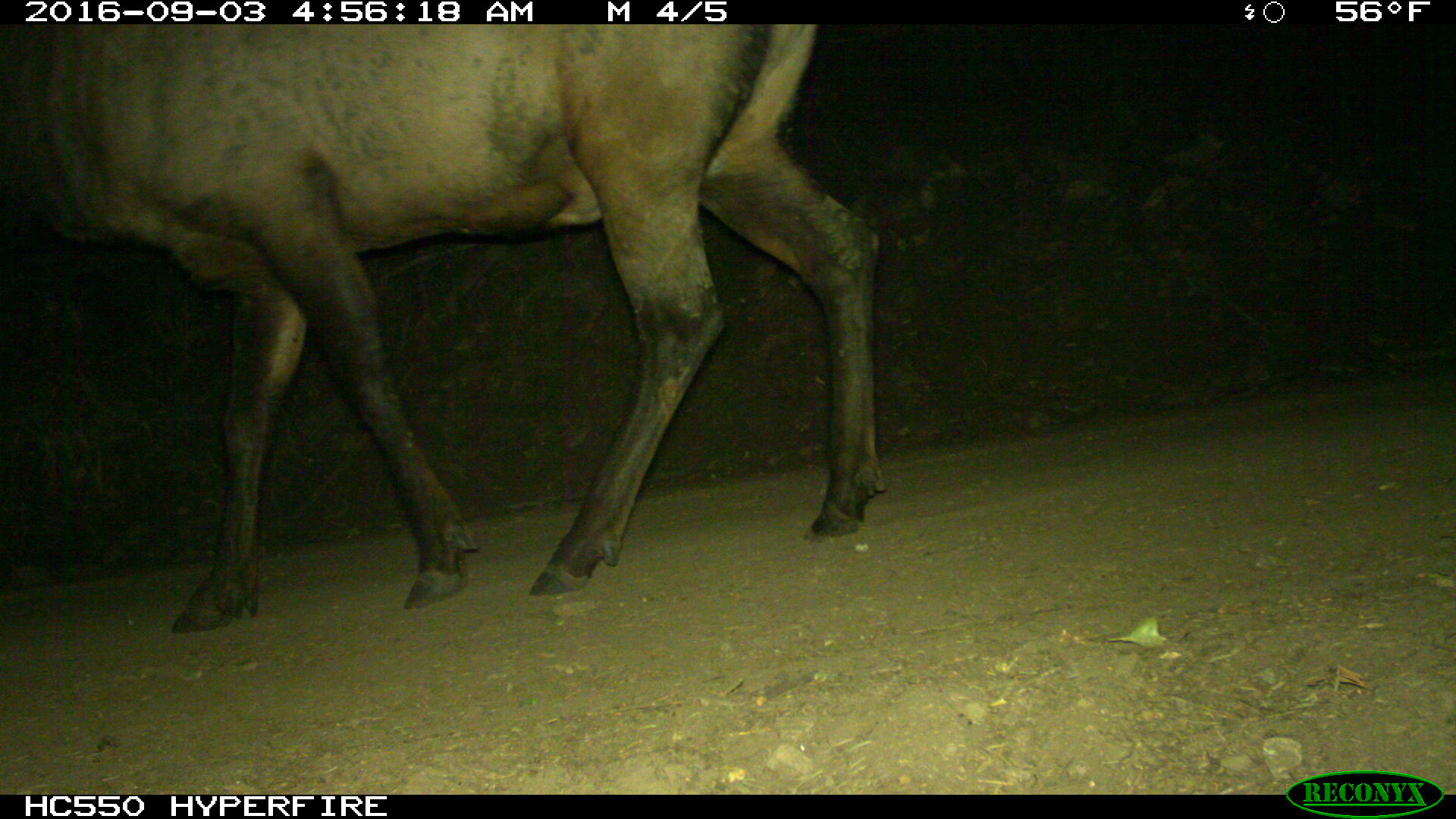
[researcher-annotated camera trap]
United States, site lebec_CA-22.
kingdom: Animalia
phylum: Chordata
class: Mammalia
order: Artiodactyla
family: Cervidae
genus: Cervus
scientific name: Cervus canadensis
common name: elk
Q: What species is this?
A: Cervus canadensis (elk).